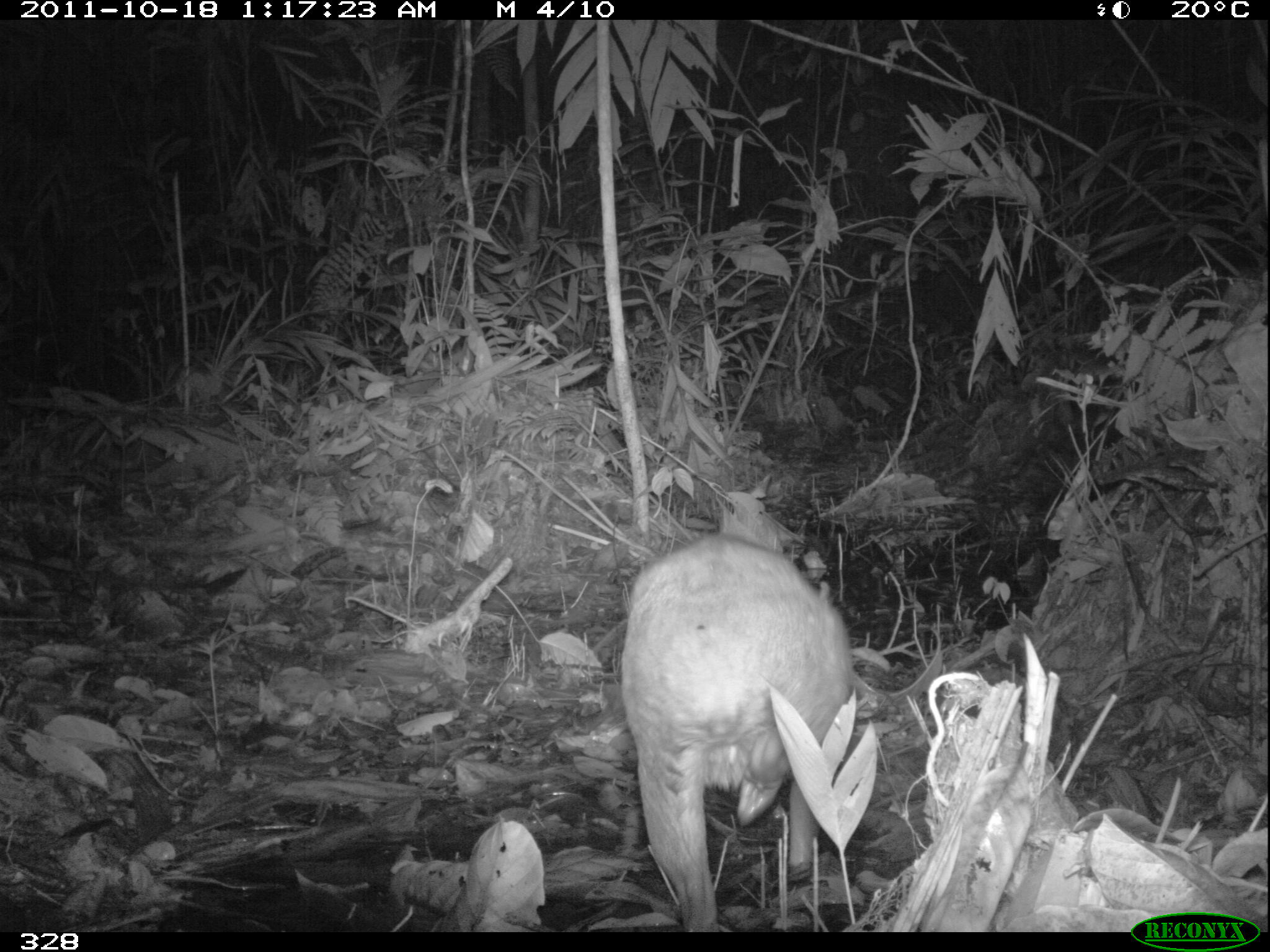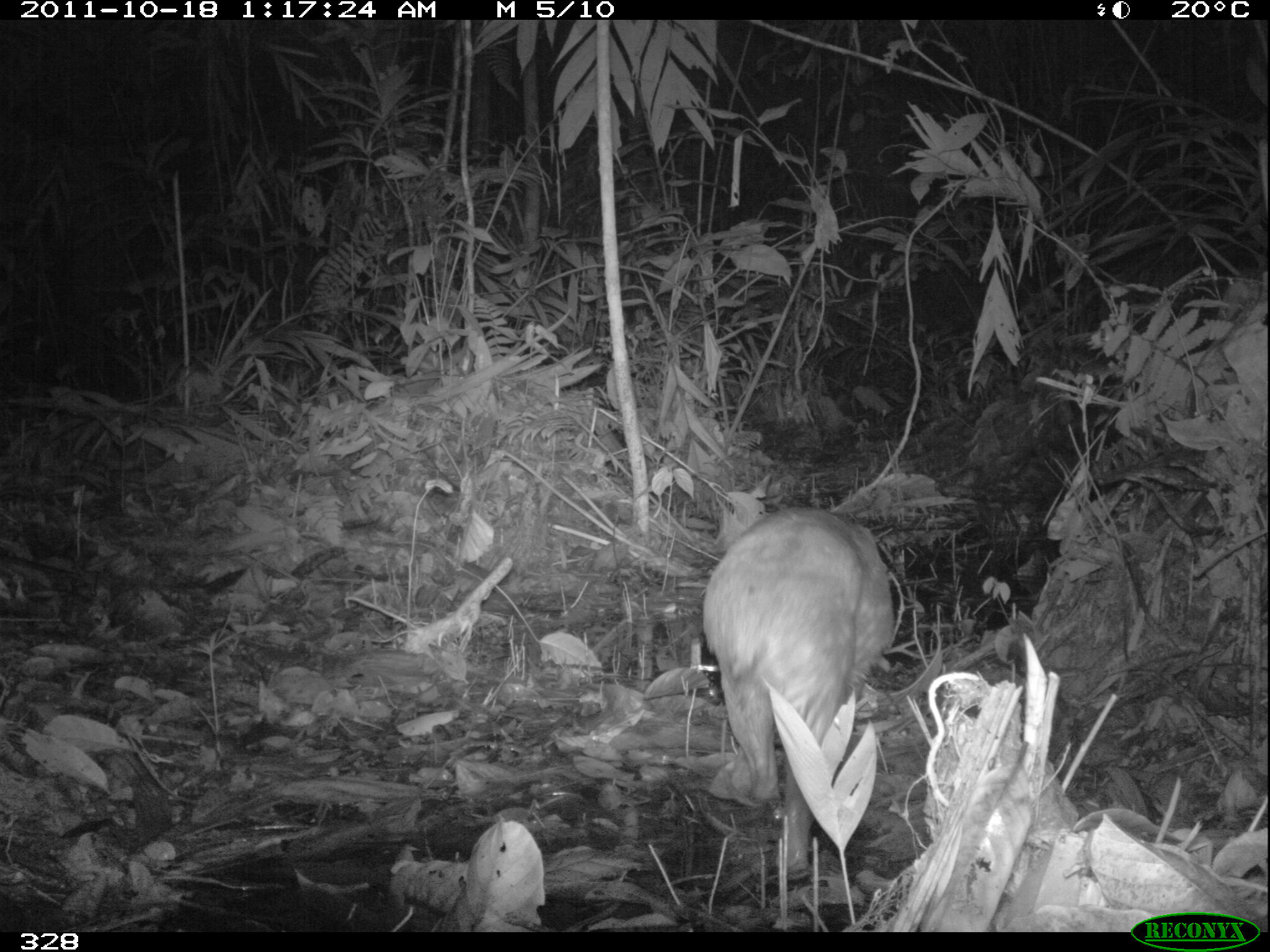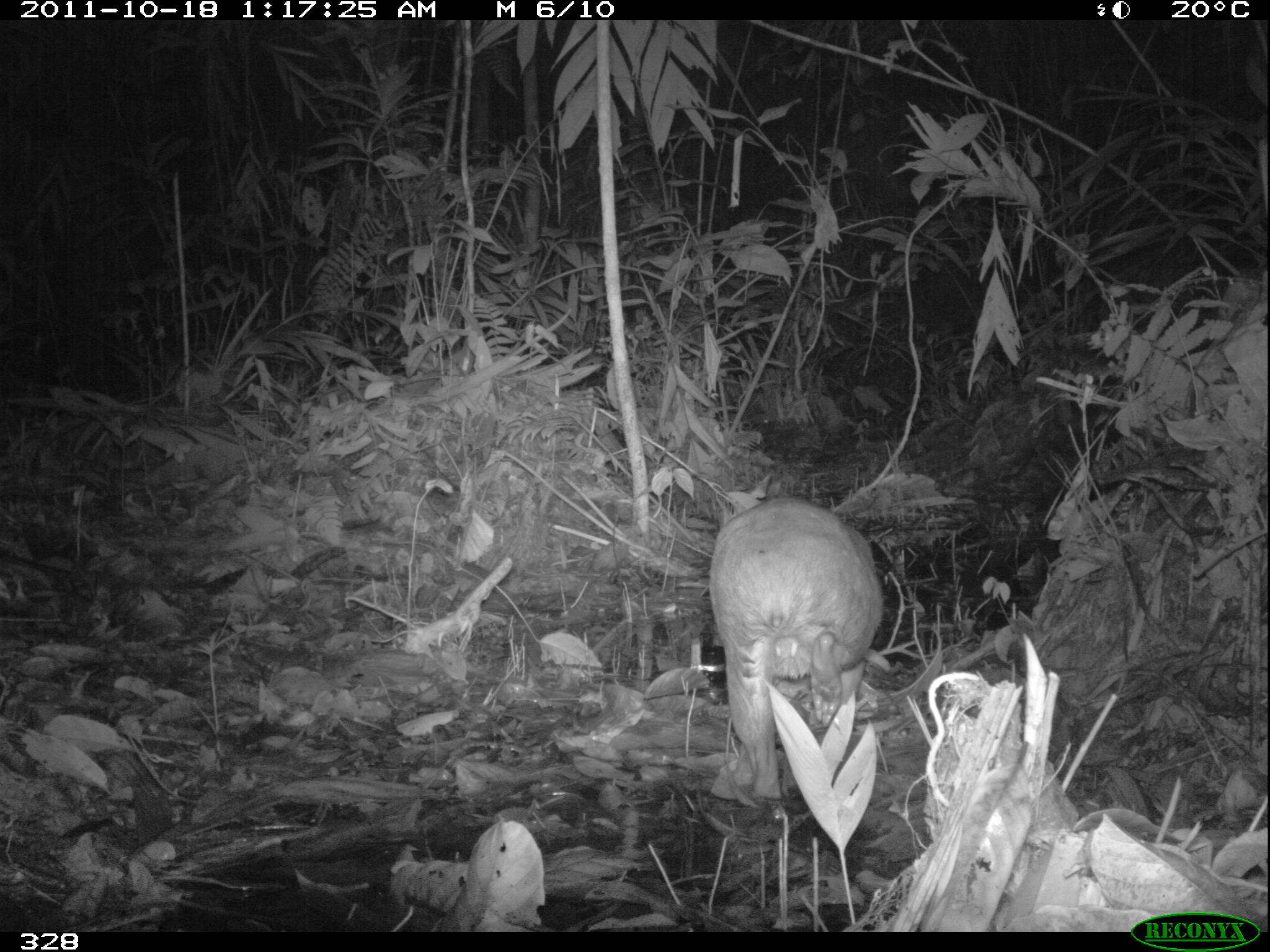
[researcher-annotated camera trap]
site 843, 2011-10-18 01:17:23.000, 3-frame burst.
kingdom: Animalia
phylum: Chordata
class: Mammalia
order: Rodentia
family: Cuniculidae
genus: Cuniculus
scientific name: Cuniculus paca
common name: spotted paca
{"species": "Cuniculus paca (spotted paca)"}